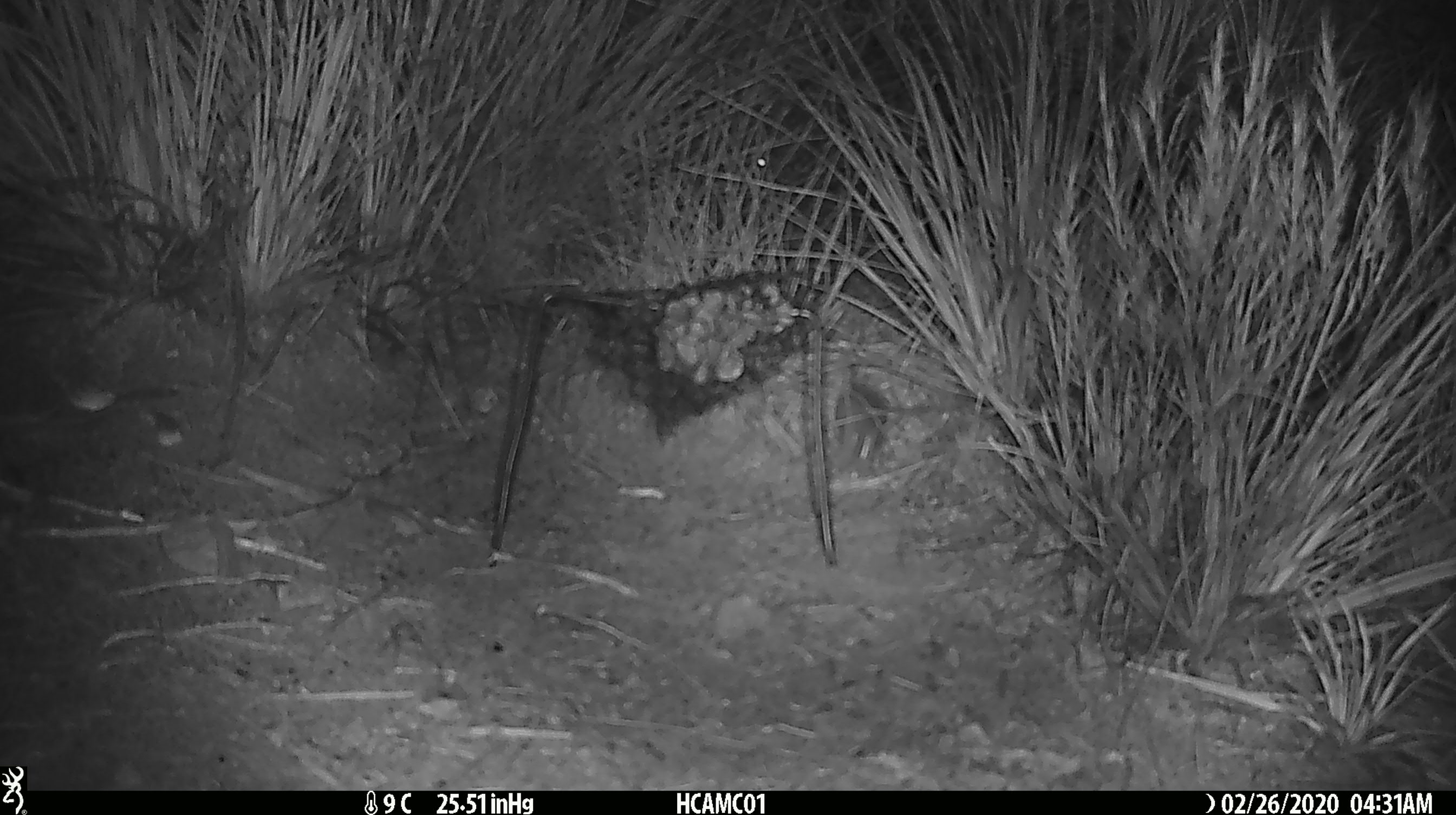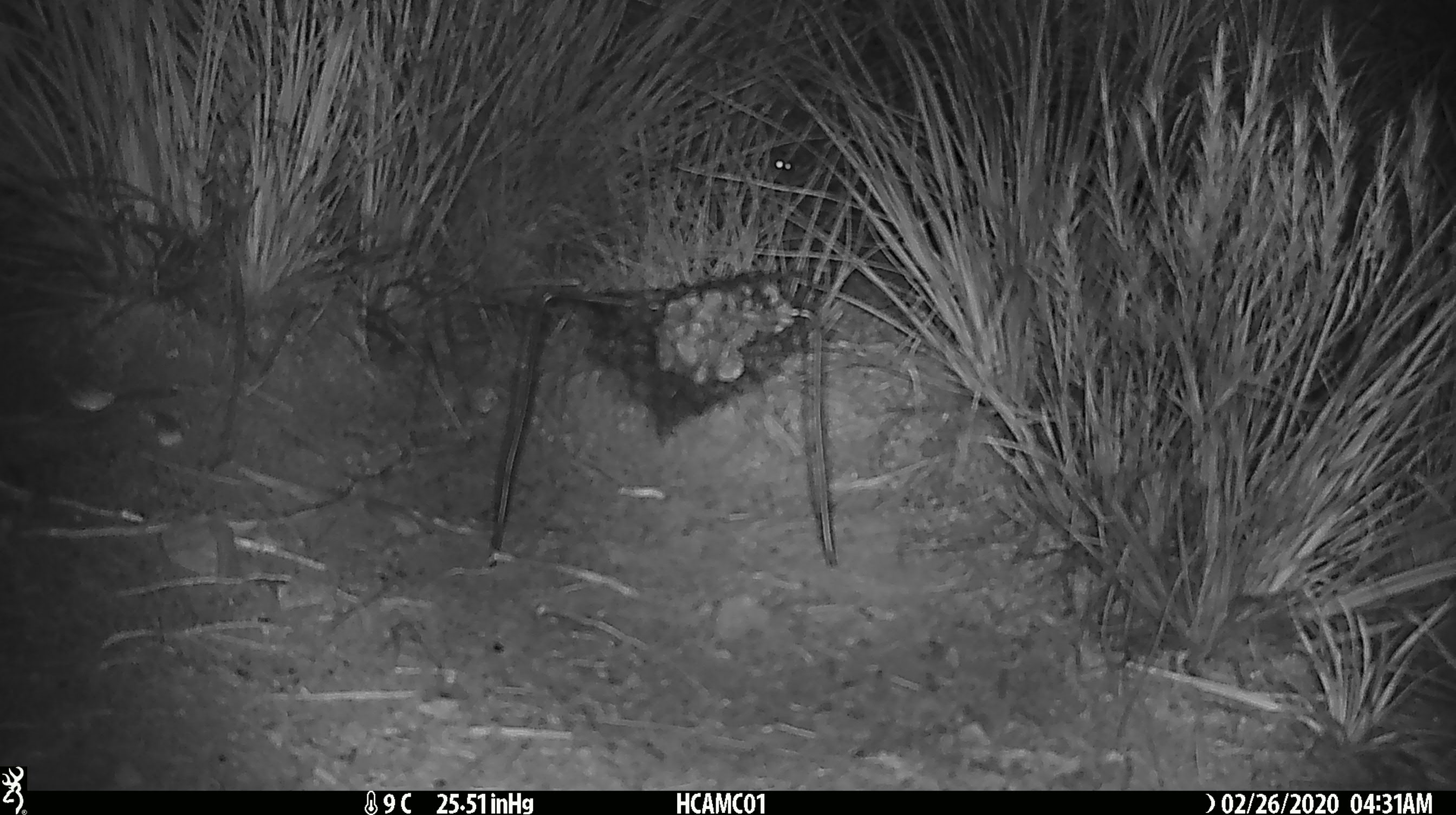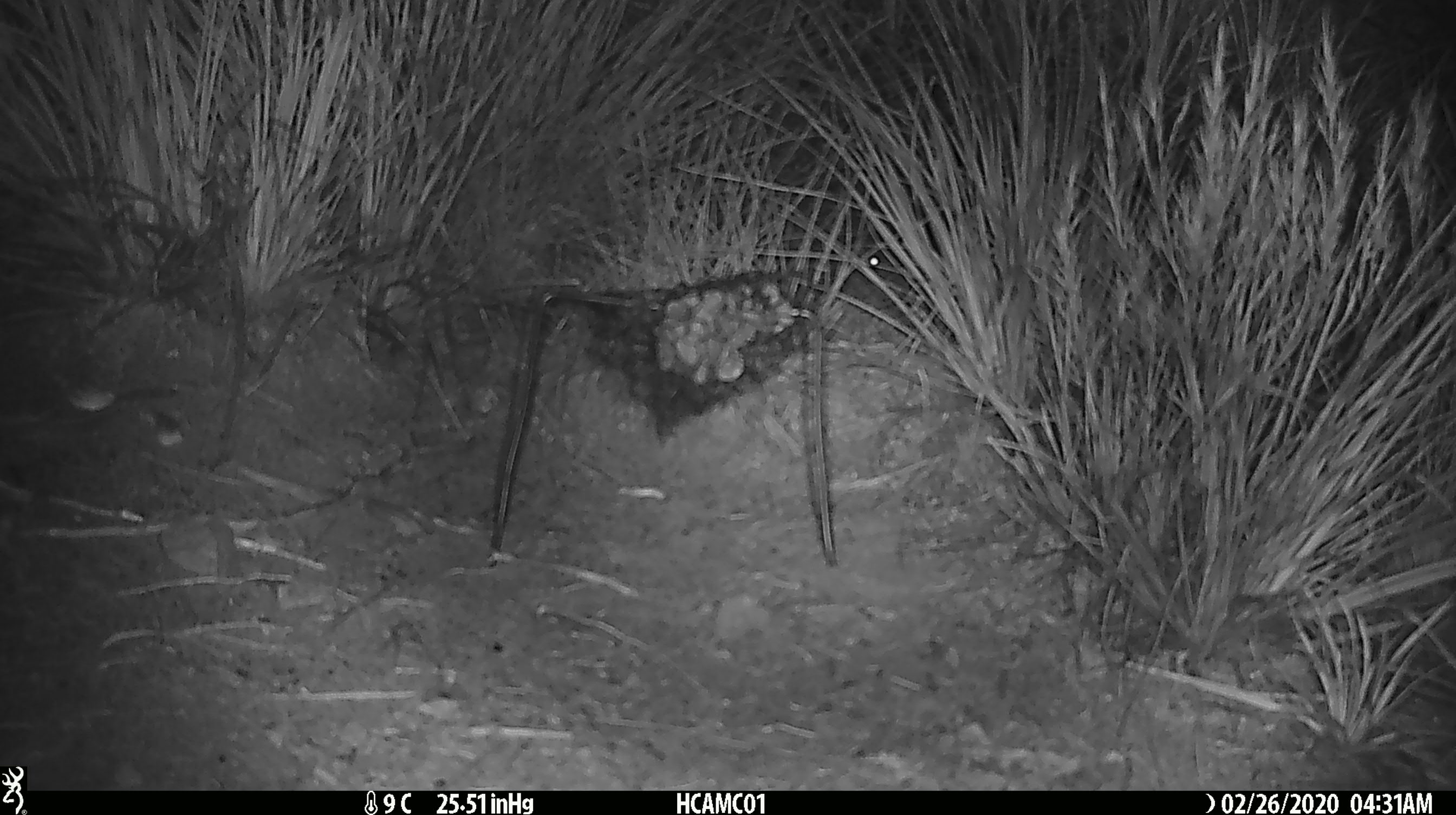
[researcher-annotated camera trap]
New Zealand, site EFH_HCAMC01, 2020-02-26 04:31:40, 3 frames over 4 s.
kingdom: Animalia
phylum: Chordata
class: Mammalia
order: Rodentia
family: Muridae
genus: Mus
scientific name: Mus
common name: mouse